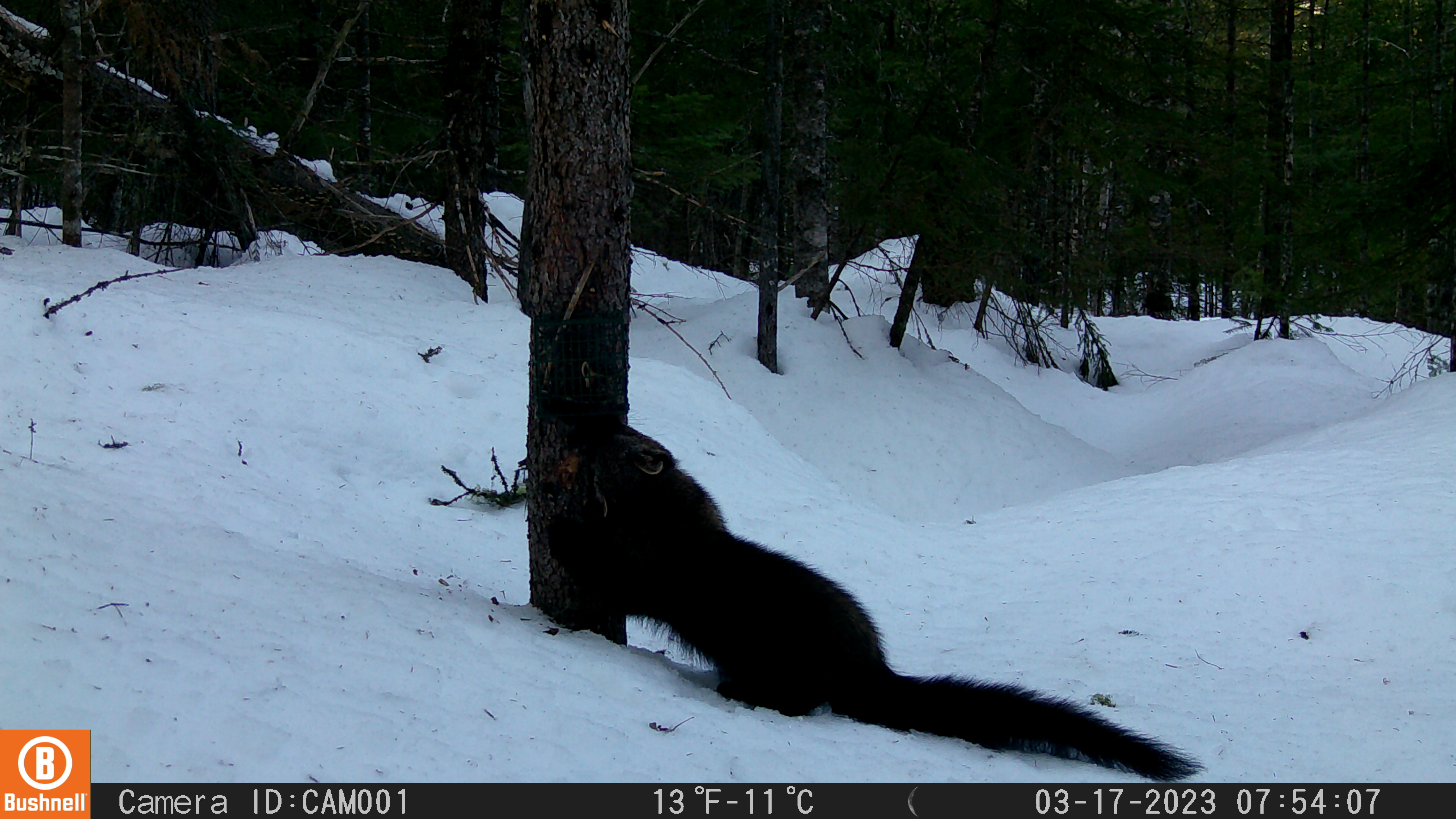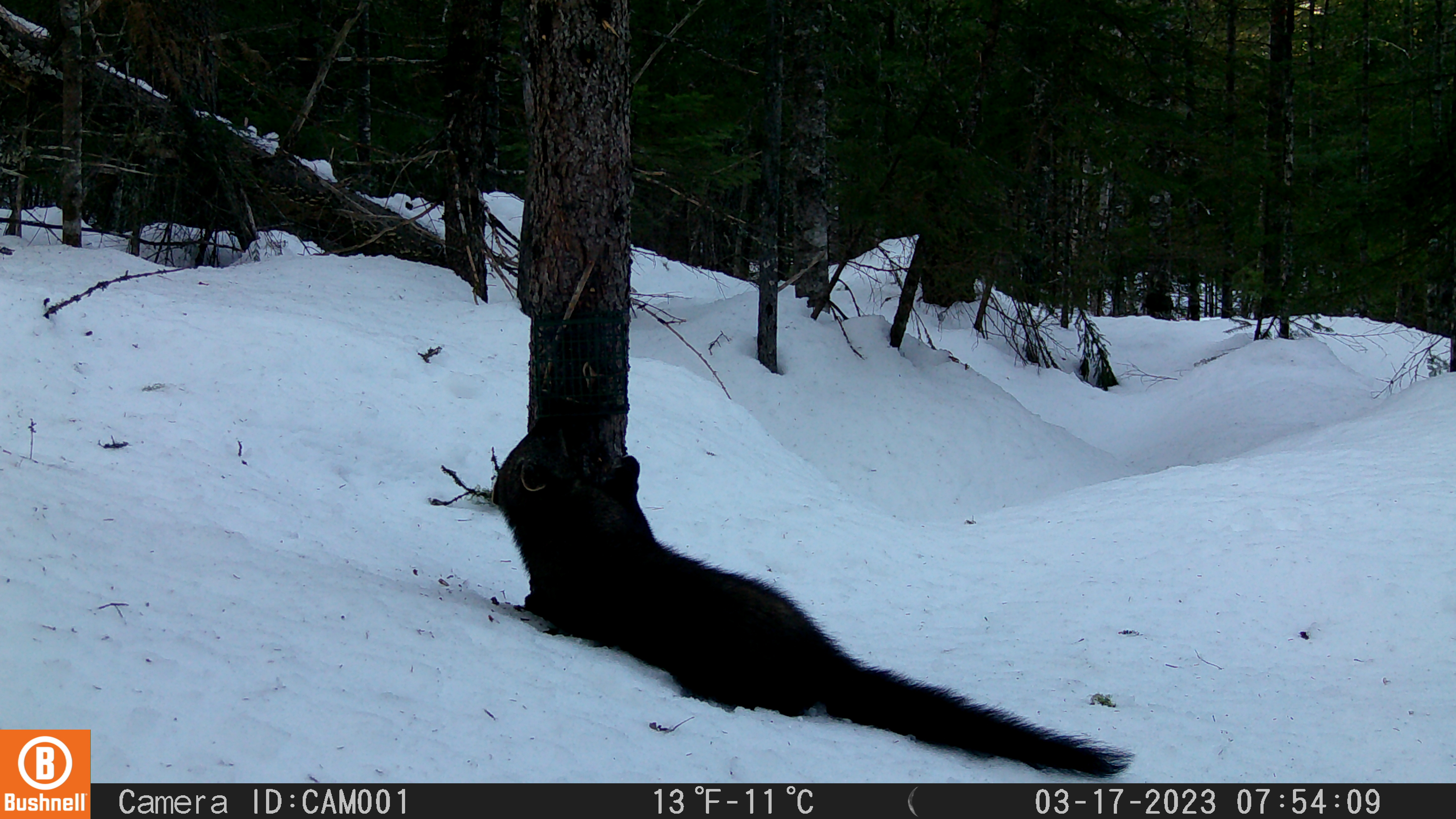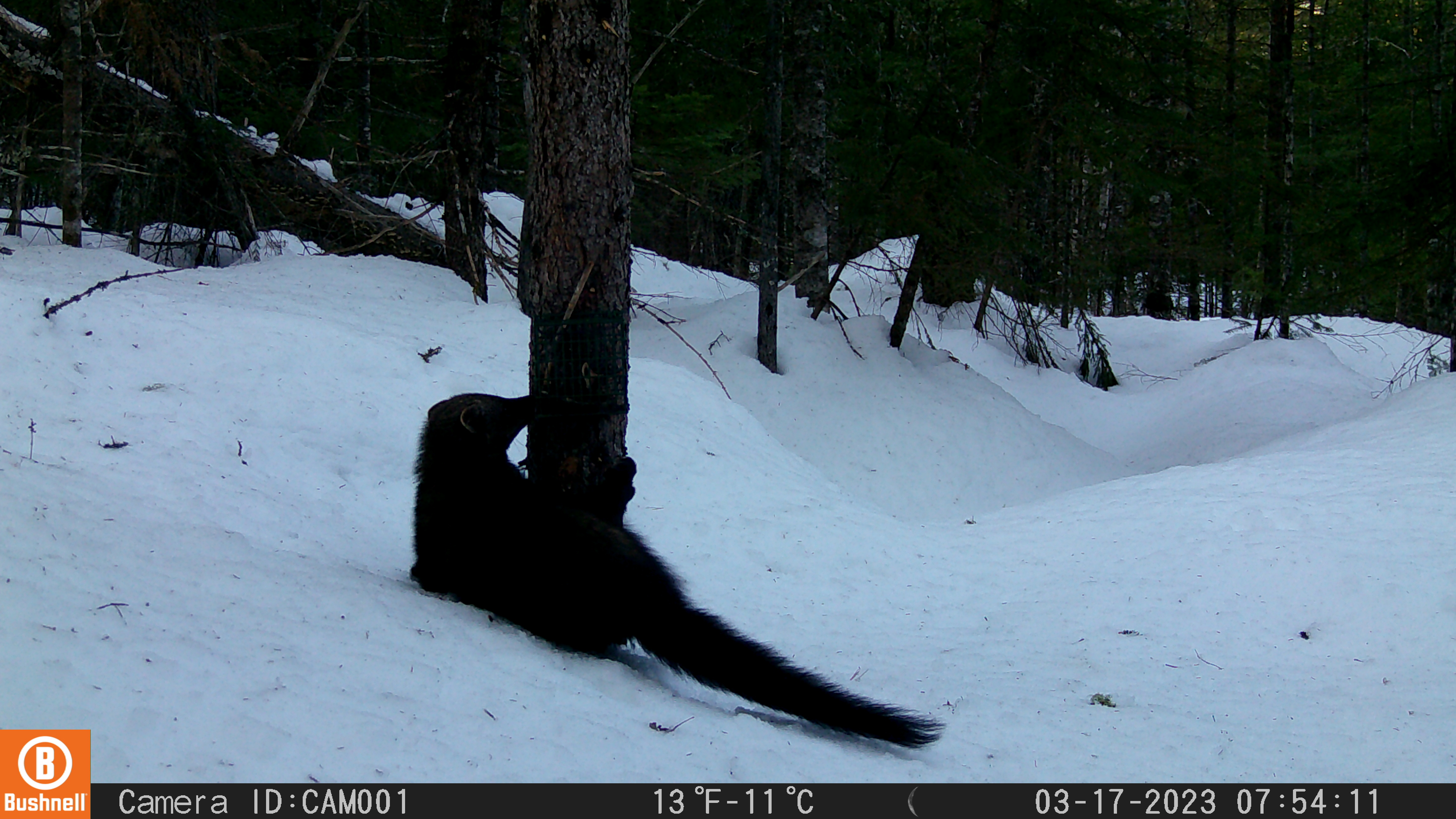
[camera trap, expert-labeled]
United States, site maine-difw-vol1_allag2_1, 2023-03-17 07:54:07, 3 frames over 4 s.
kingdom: Animalia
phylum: Chordata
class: Mammalia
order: Carnivora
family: Mustelidae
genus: Pekania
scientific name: Pekania pennanti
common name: fisher